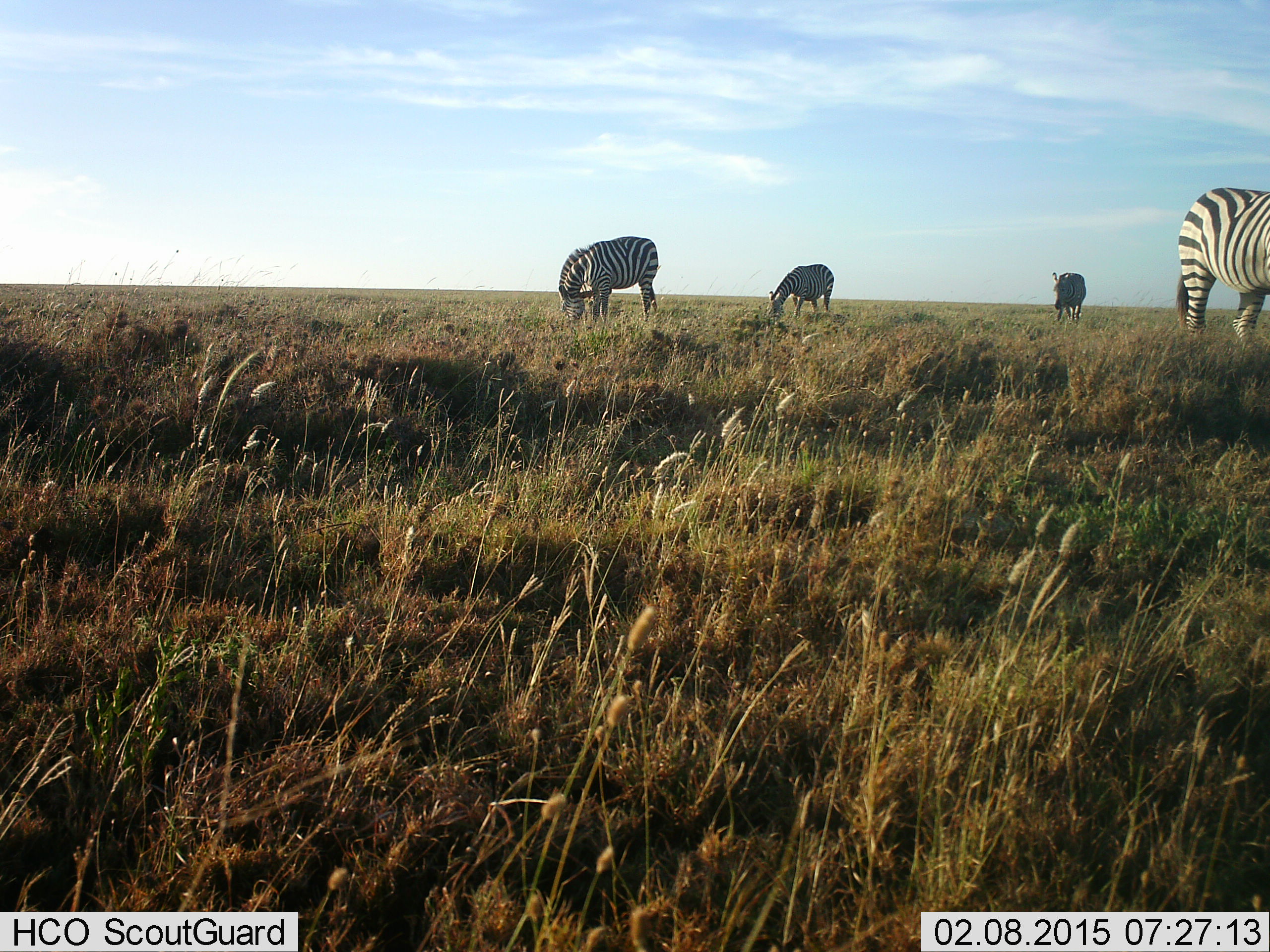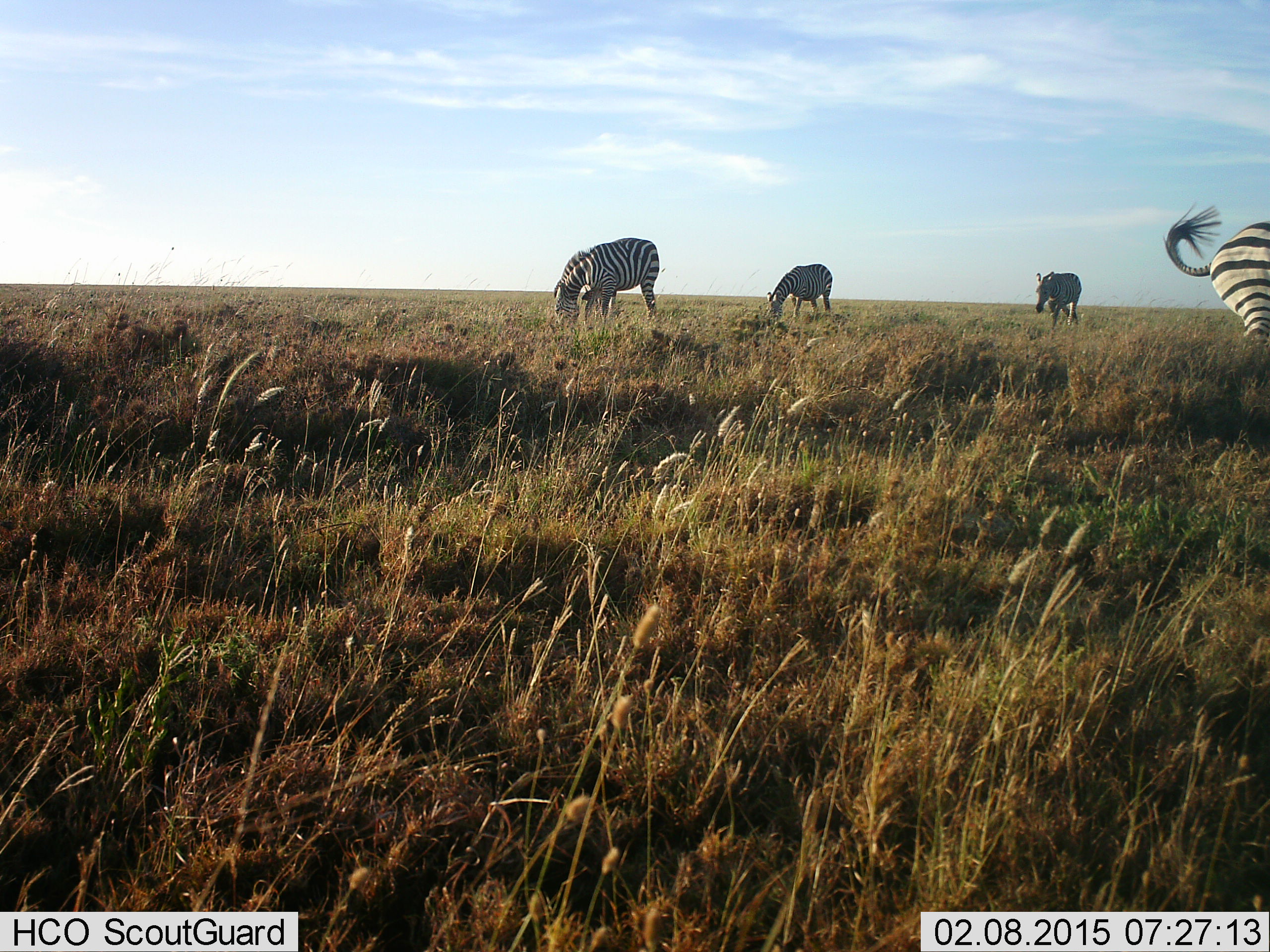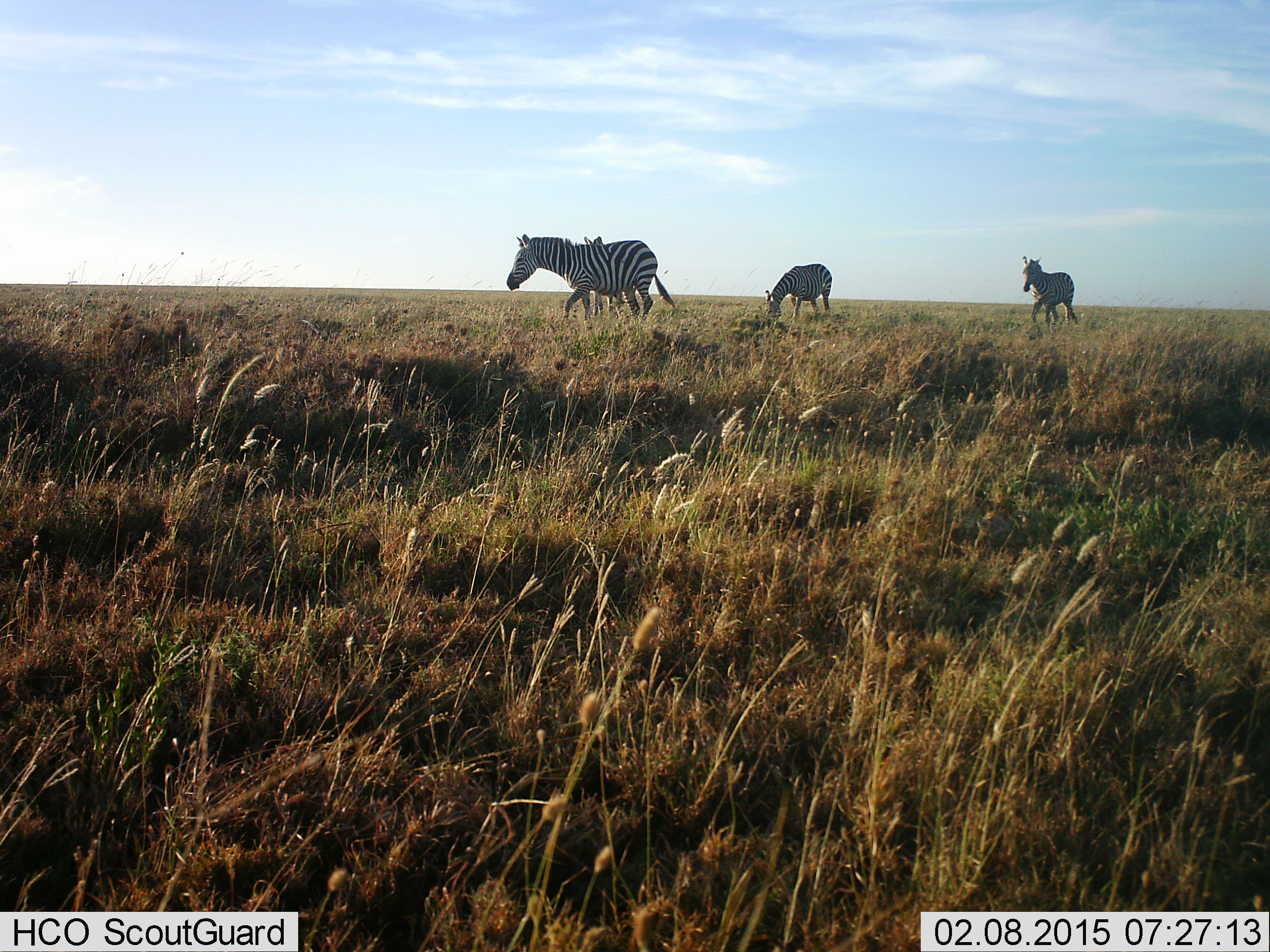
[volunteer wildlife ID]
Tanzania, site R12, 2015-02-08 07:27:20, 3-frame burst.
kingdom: Animalia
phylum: Chordata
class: Mammalia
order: Perissodactyla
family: Equidae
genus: Equus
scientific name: Equus quagga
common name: plains zebra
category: zebra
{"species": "zebra (plains zebra) (Equus quagga)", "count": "4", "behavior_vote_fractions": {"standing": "10%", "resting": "0%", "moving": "50%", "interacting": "0%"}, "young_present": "0%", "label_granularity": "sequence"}